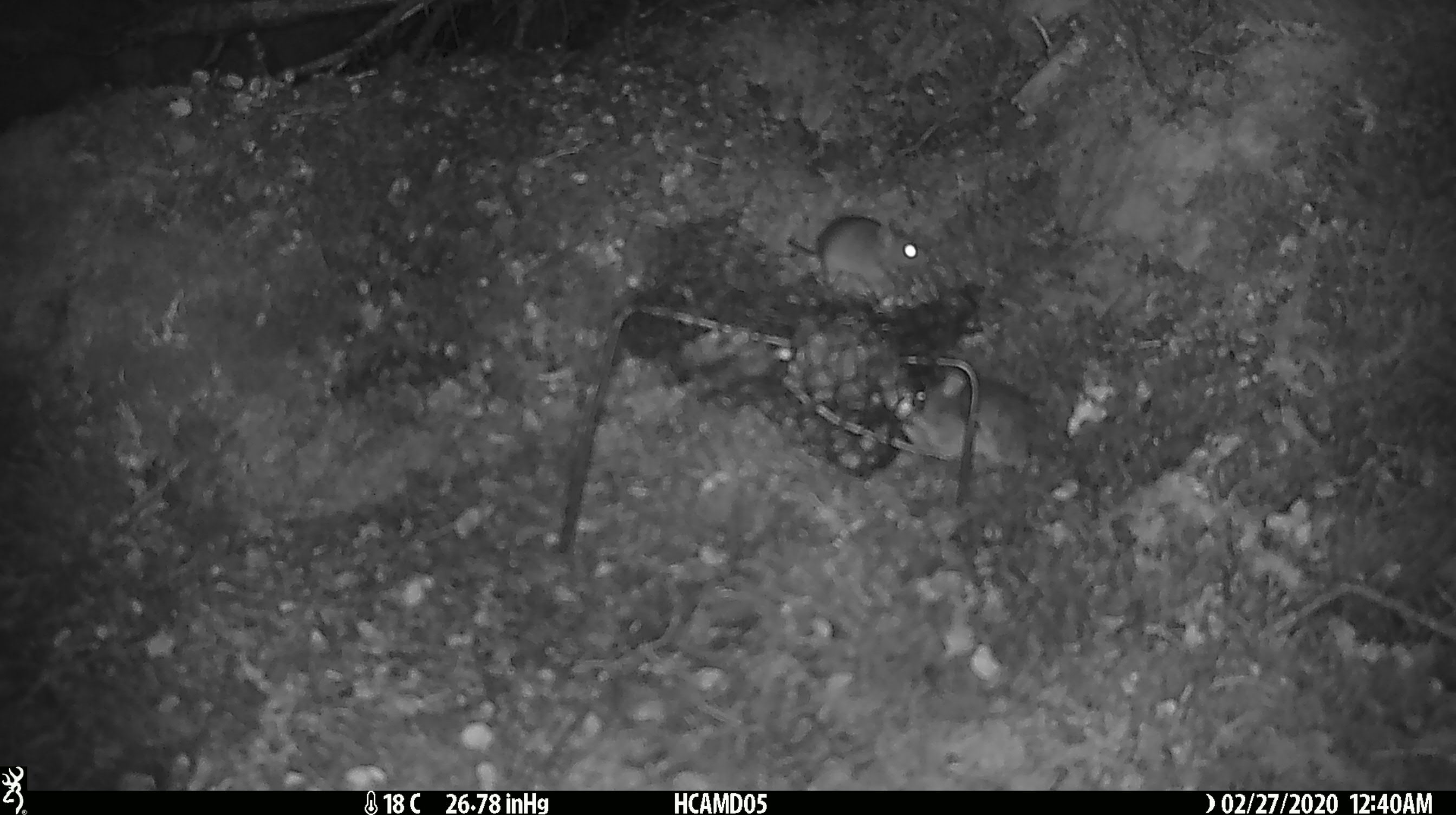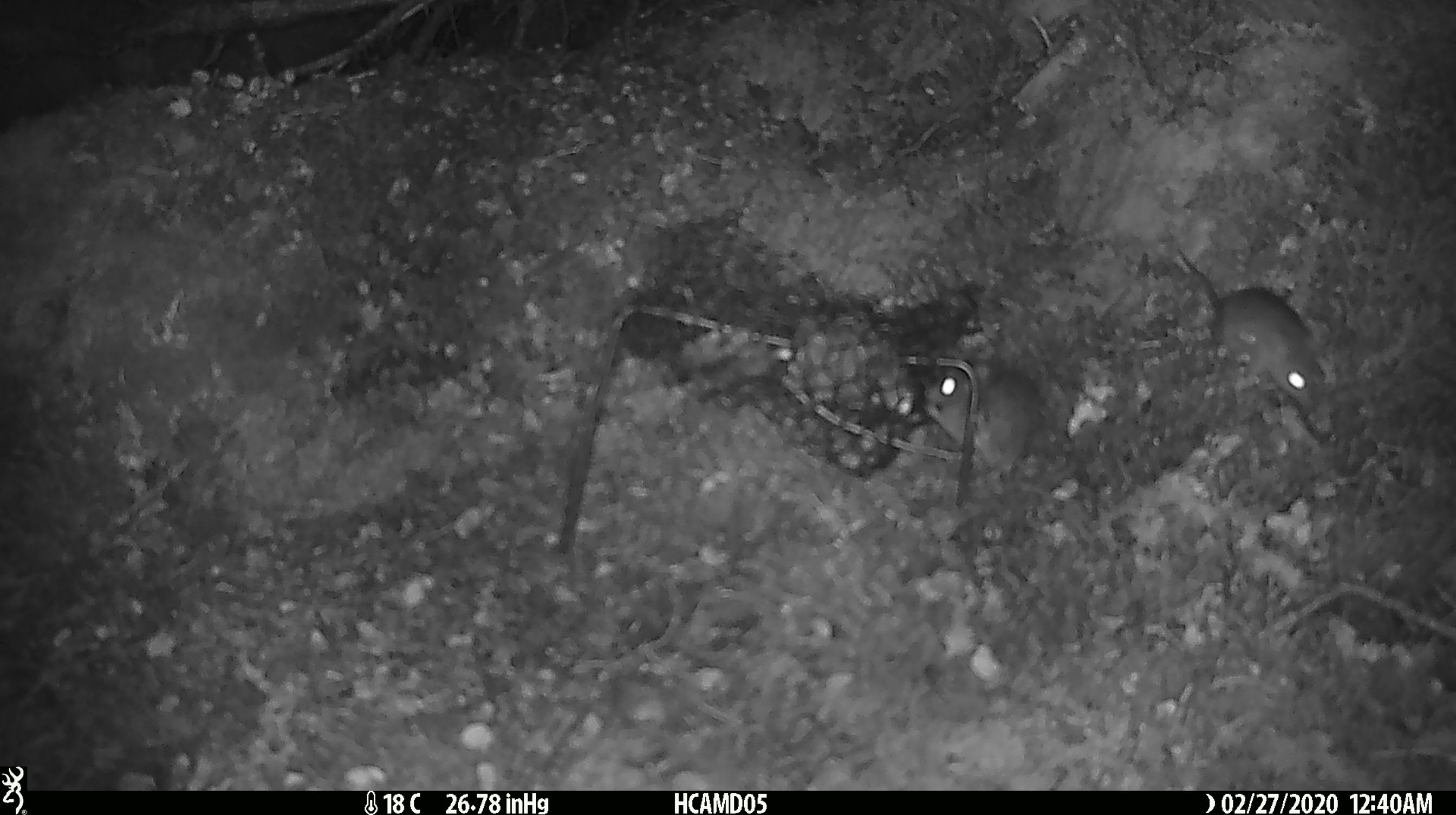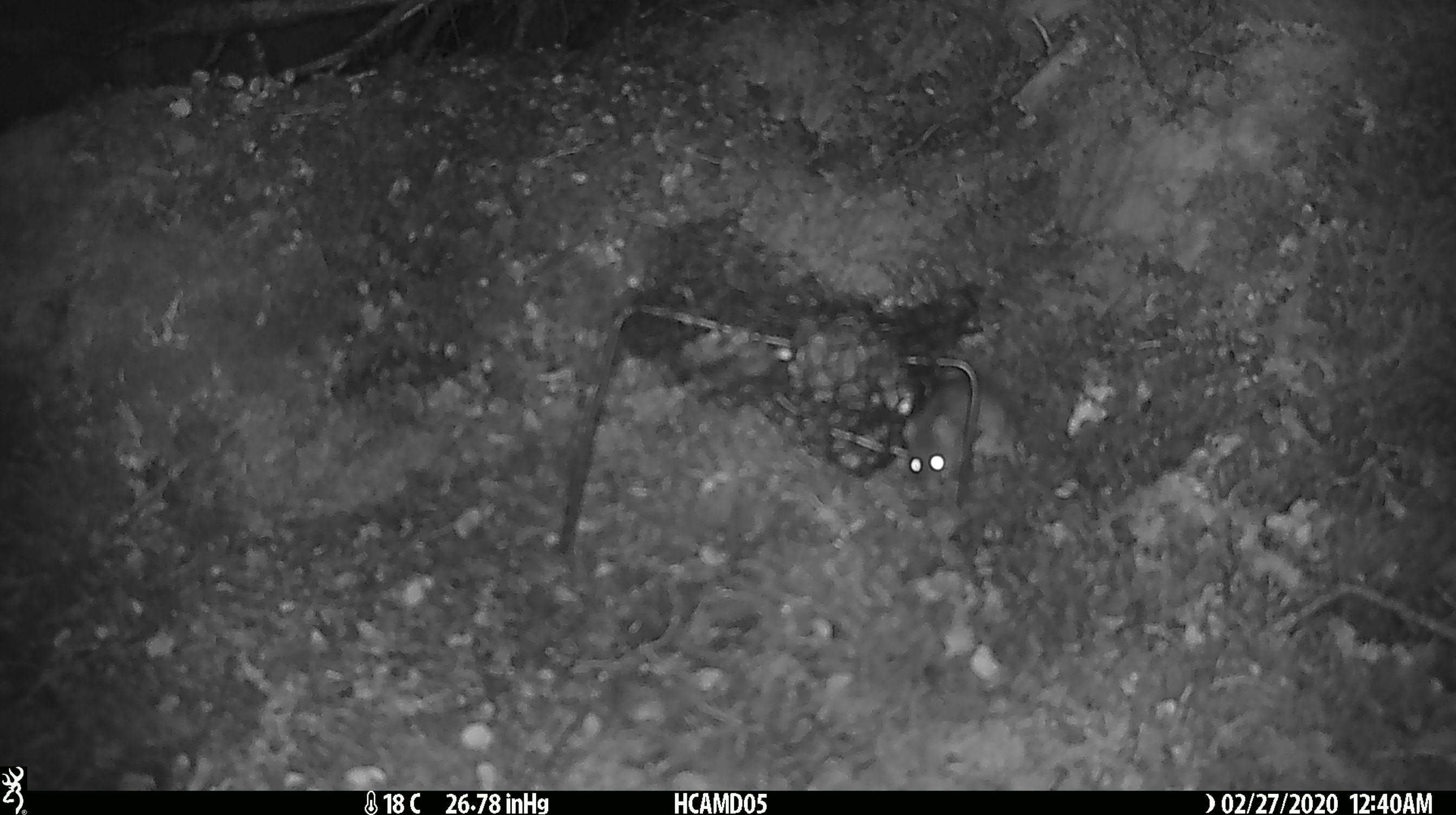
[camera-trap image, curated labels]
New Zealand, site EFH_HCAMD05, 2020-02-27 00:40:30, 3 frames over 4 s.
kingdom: Animalia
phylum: Chordata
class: Mammalia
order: Rodentia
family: Muridae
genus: Mus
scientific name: Mus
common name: mouse